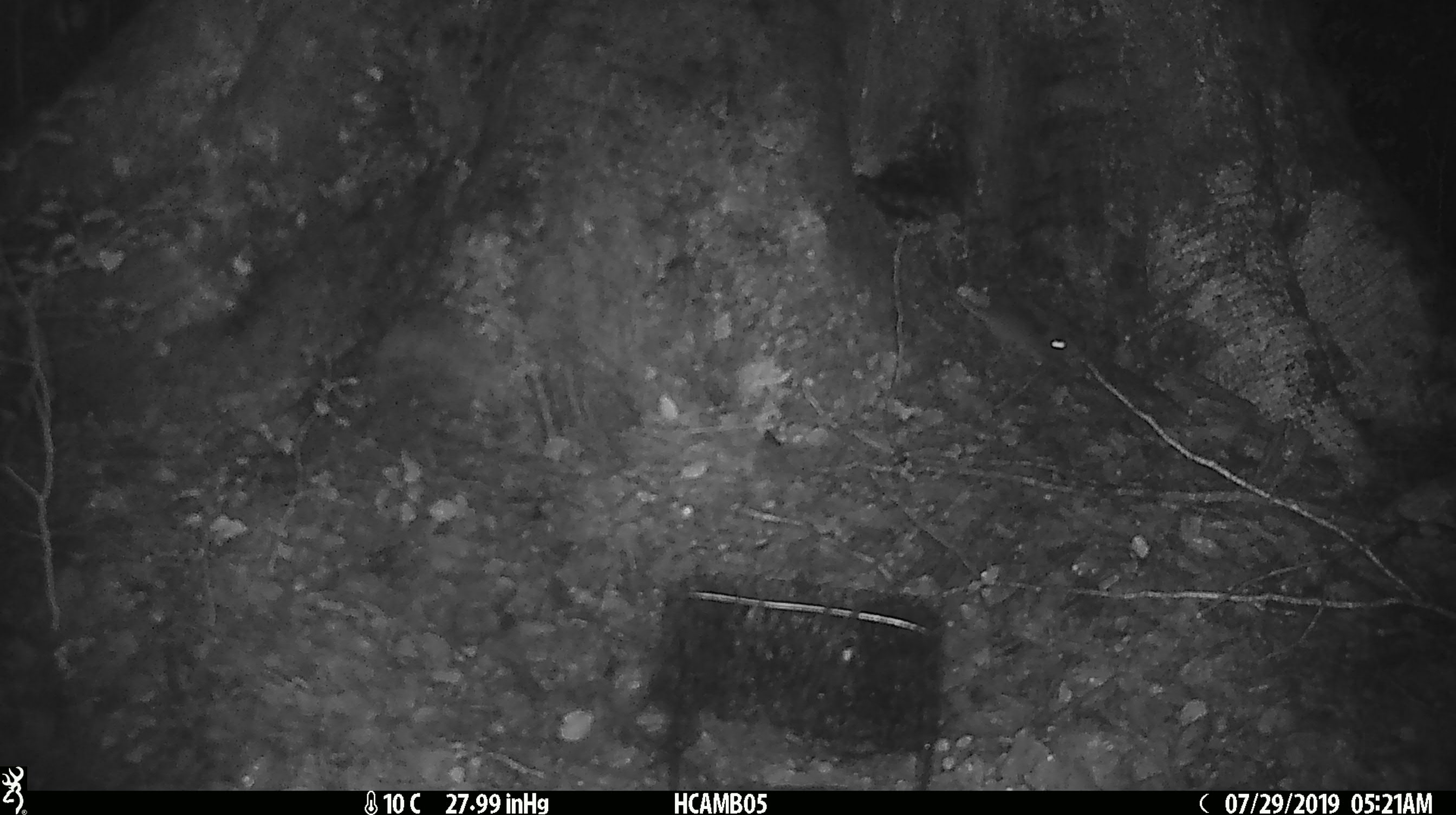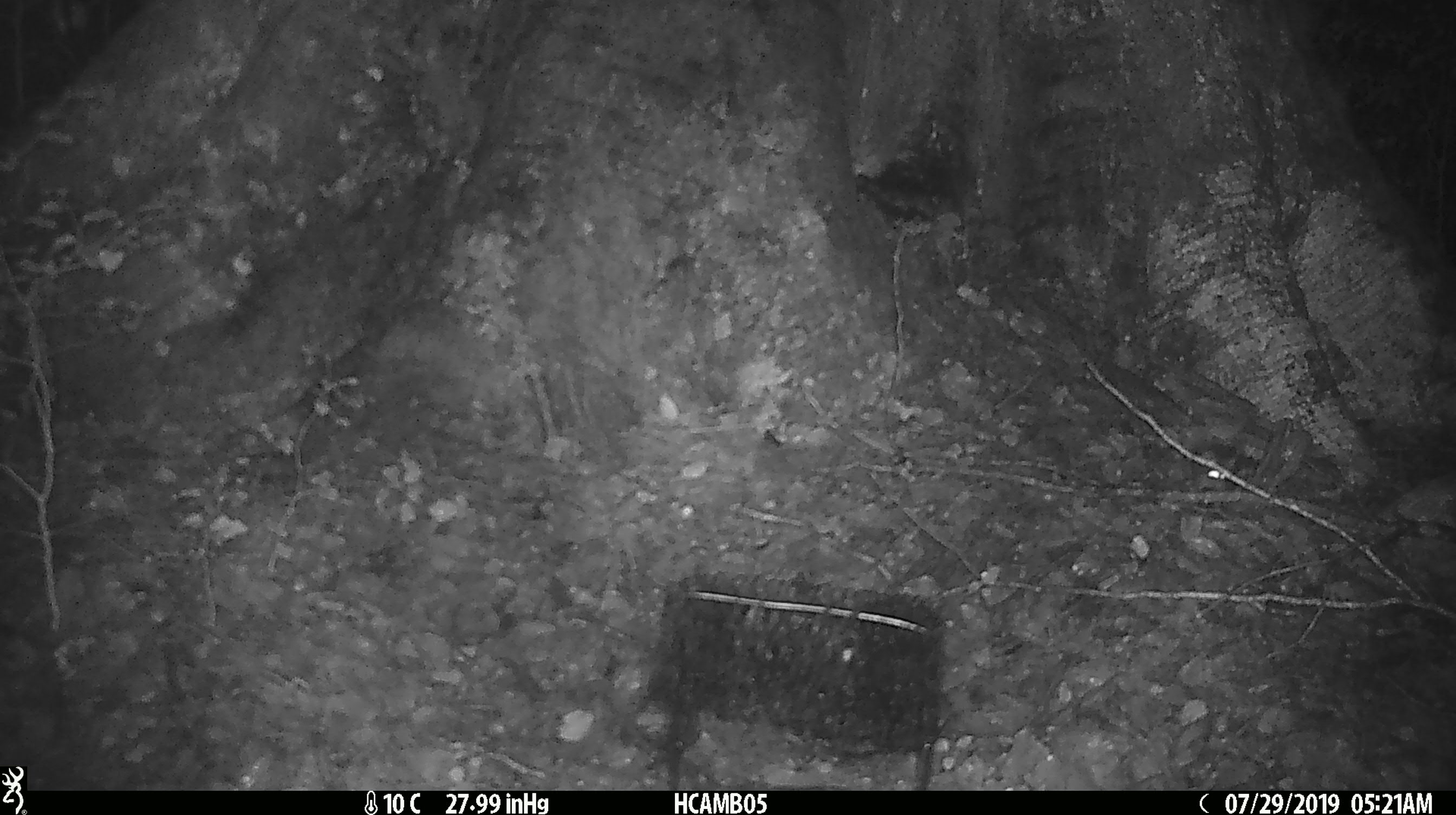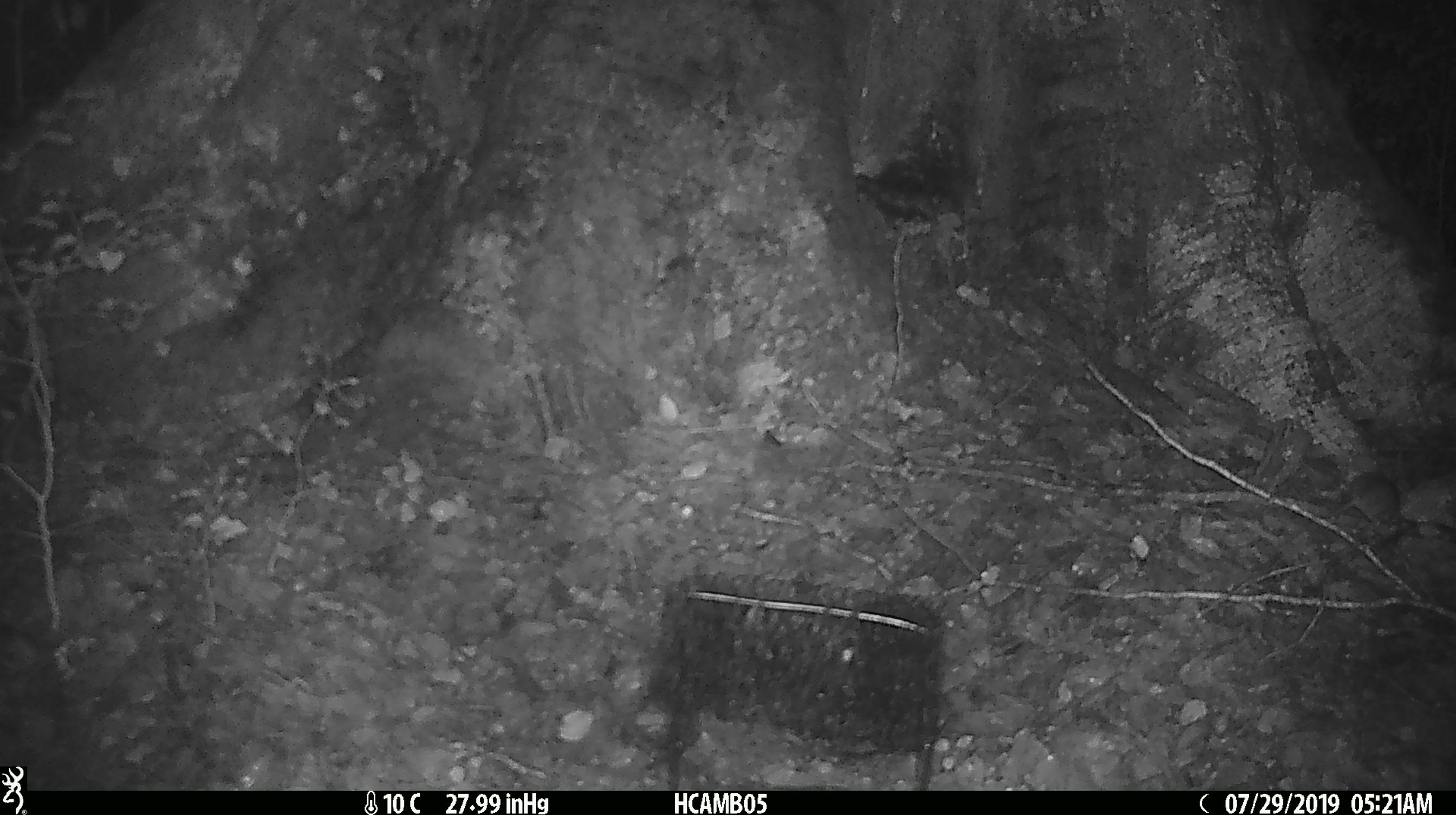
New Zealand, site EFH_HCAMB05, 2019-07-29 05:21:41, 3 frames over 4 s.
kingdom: Animalia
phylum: Chordata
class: Mammalia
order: Rodentia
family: Muridae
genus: Mus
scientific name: Mus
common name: mouse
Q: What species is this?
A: Mouse (Mus).